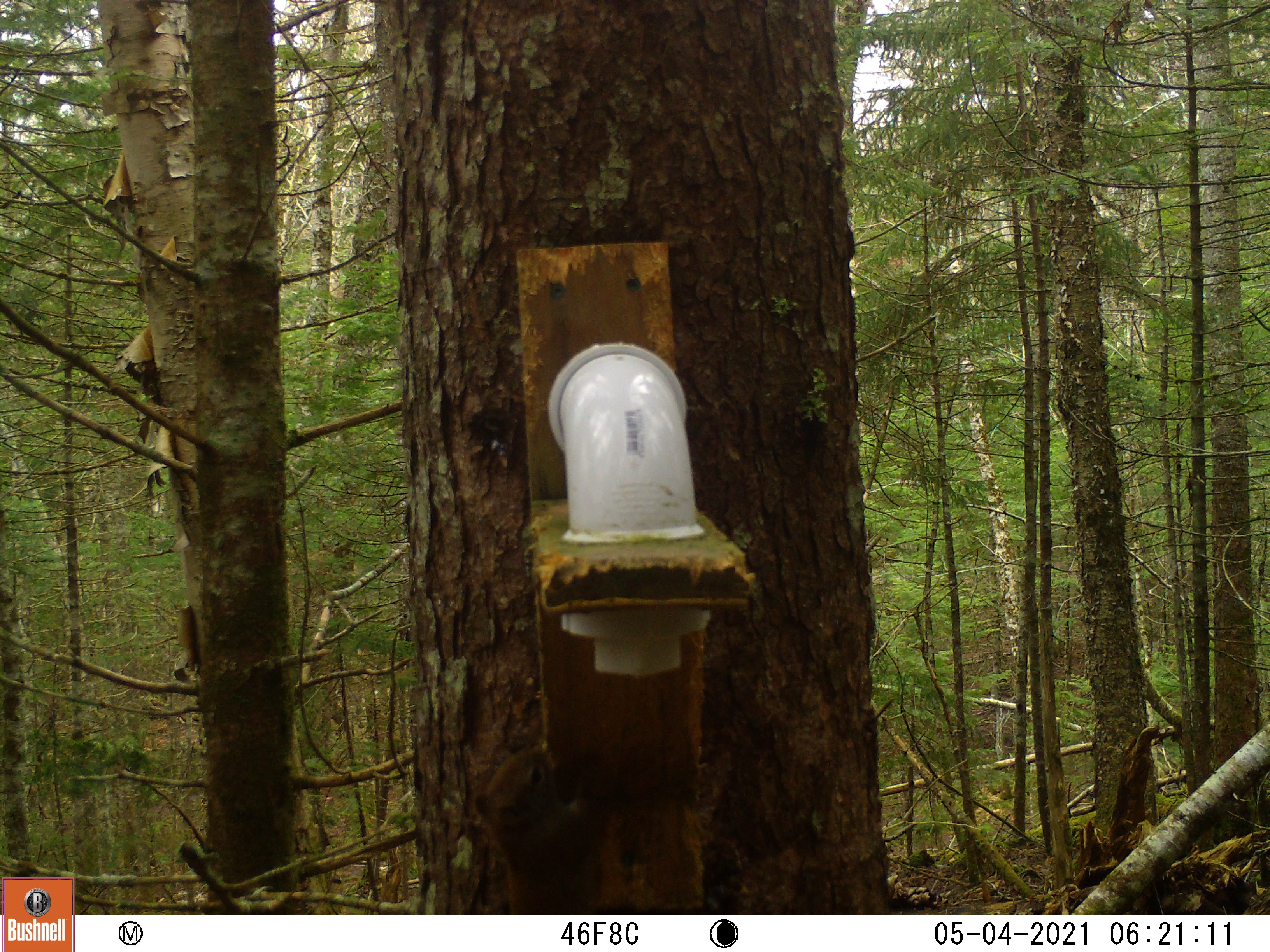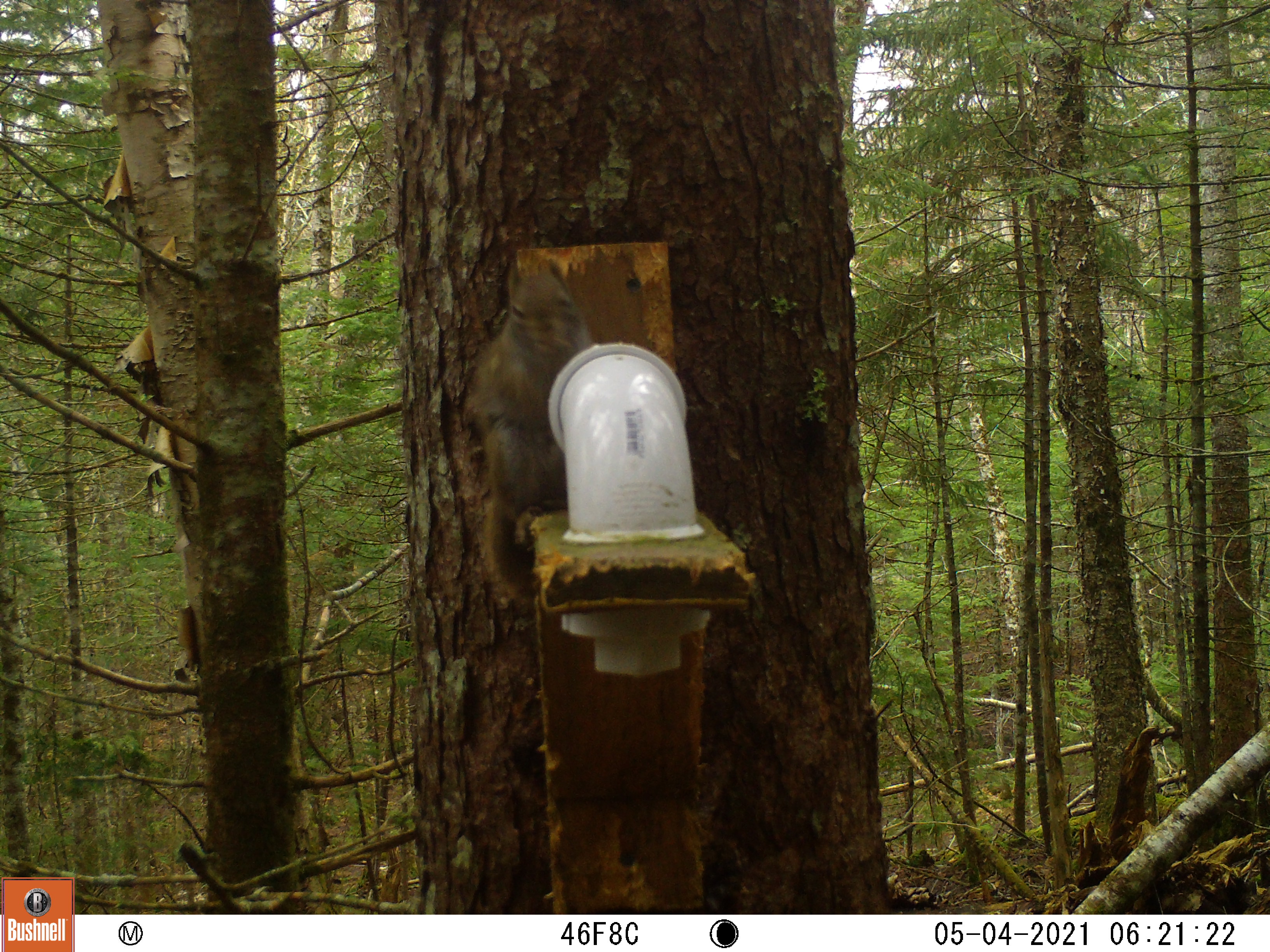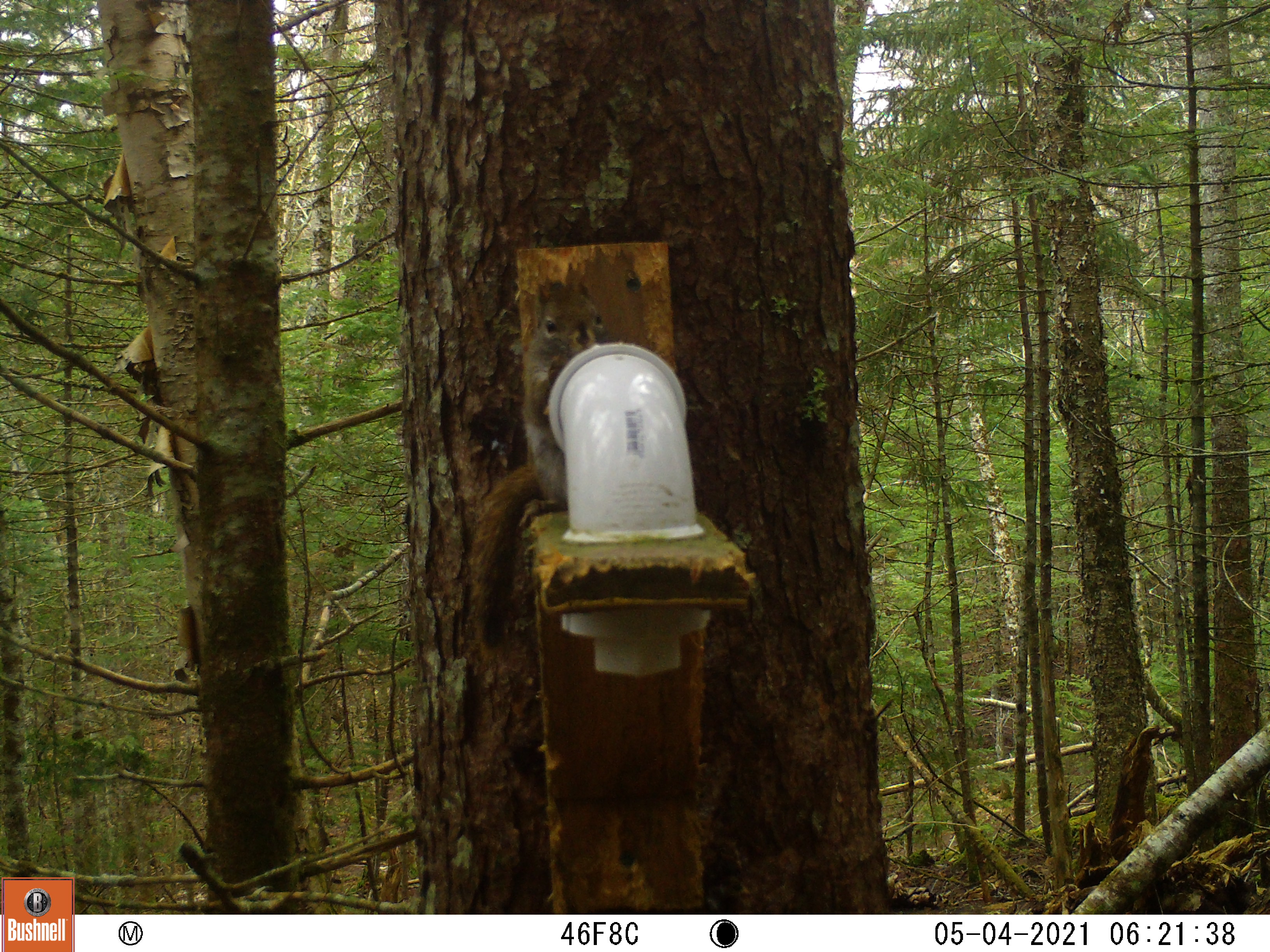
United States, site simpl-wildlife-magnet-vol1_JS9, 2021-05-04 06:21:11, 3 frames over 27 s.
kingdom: Animalia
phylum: Chordata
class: Mammalia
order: Rodentia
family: Sciuridae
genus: Tamiasciurus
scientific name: Tamiasciurus hudsonicus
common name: red squirrel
Red squirrel (Tamiasciurus hudsonicus).